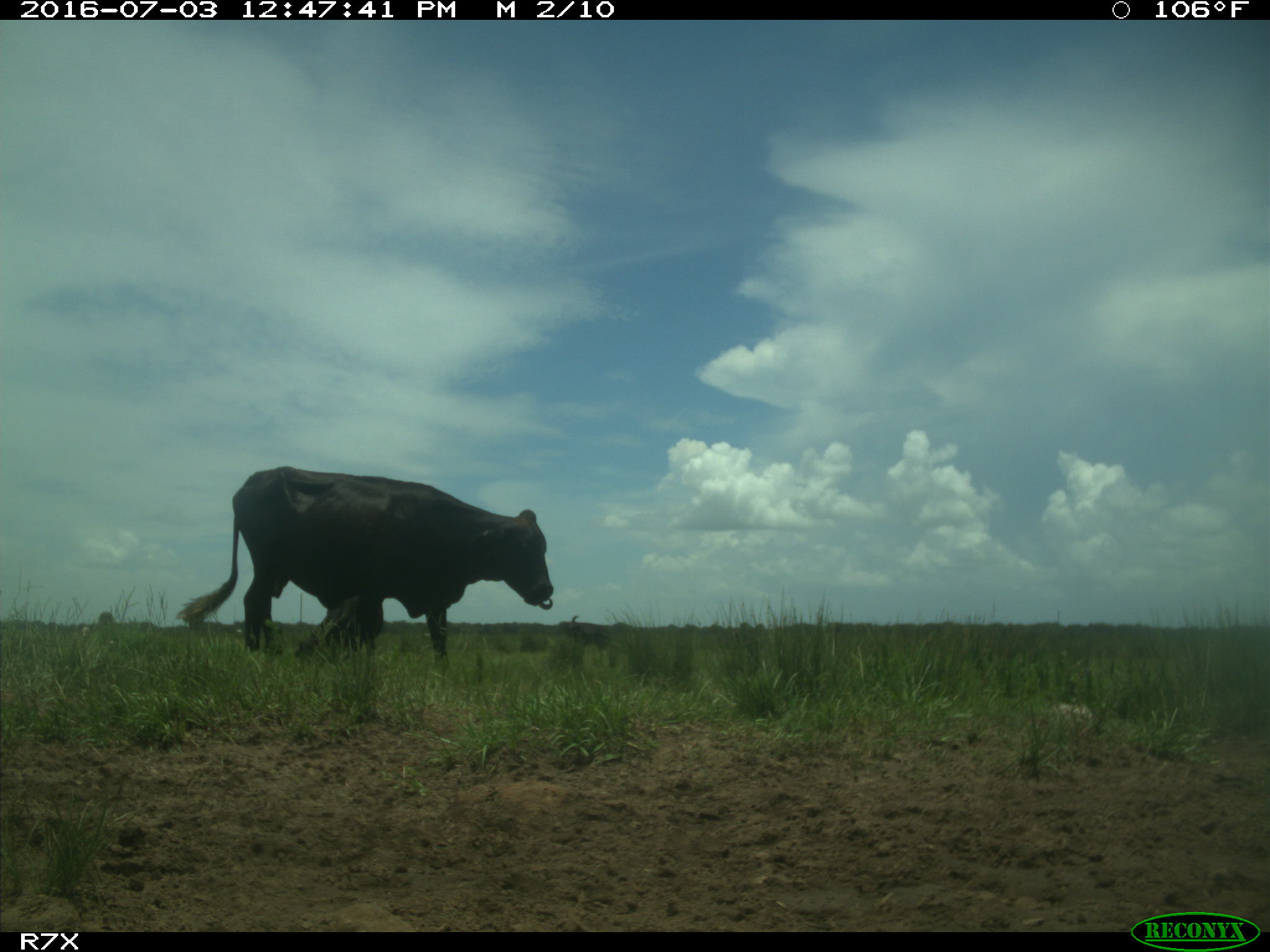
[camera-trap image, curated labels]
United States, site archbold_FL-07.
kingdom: Animalia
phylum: Chordata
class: Mammalia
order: Artiodactyla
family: Bovidae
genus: Bos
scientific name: Bos taurus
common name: domestic cow